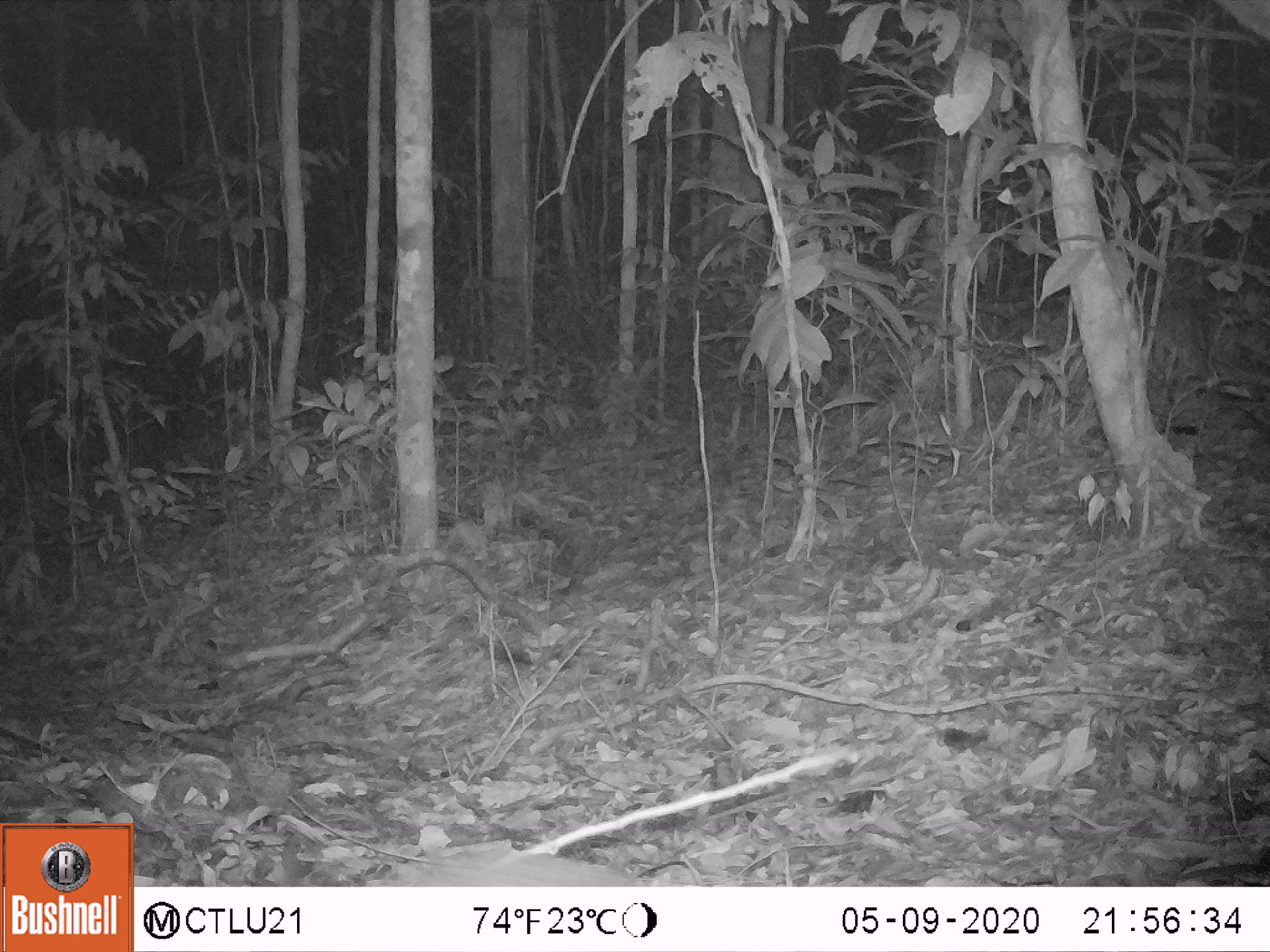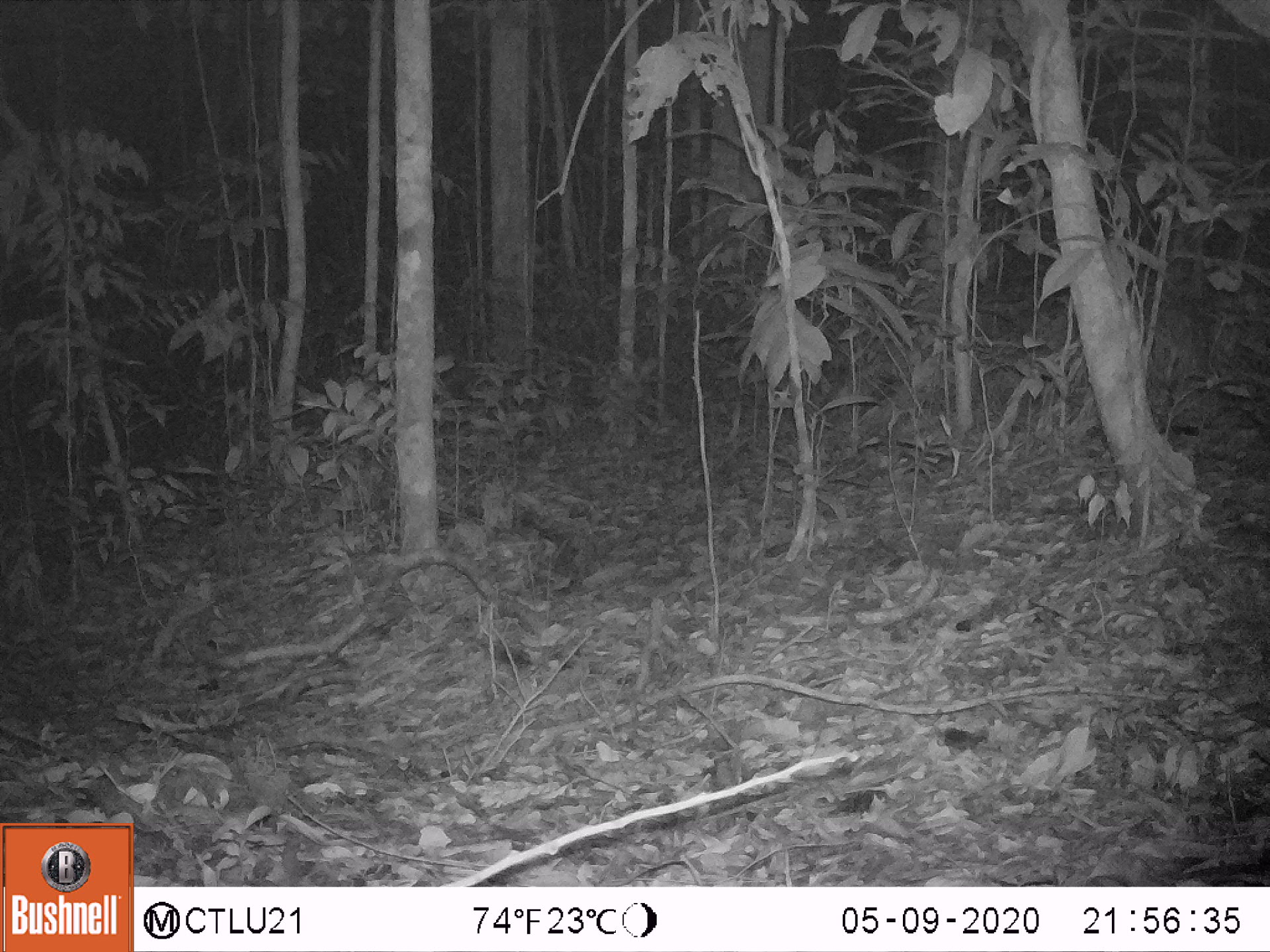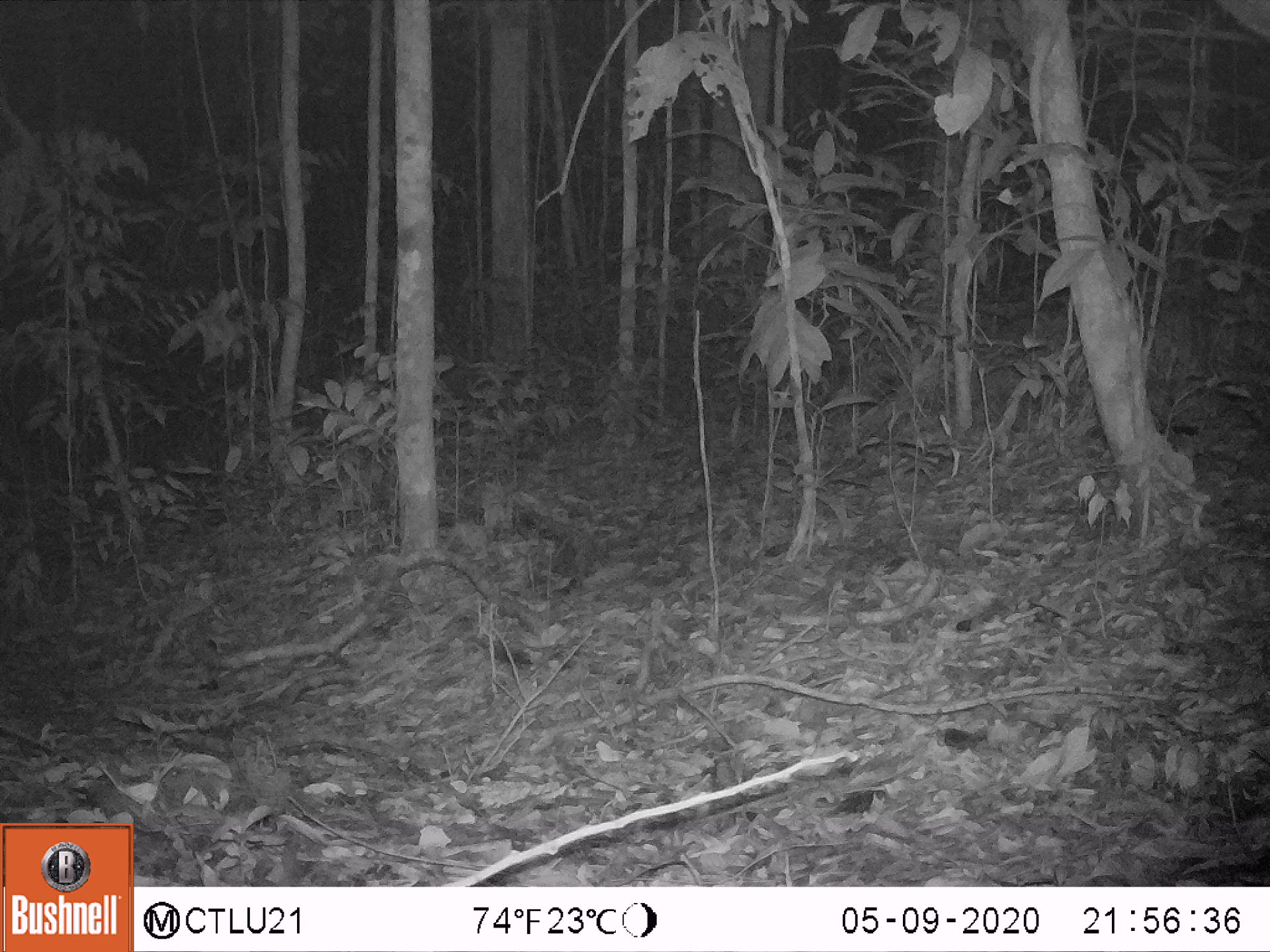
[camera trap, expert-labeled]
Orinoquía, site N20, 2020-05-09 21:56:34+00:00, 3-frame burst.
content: unidentified animal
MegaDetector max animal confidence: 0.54